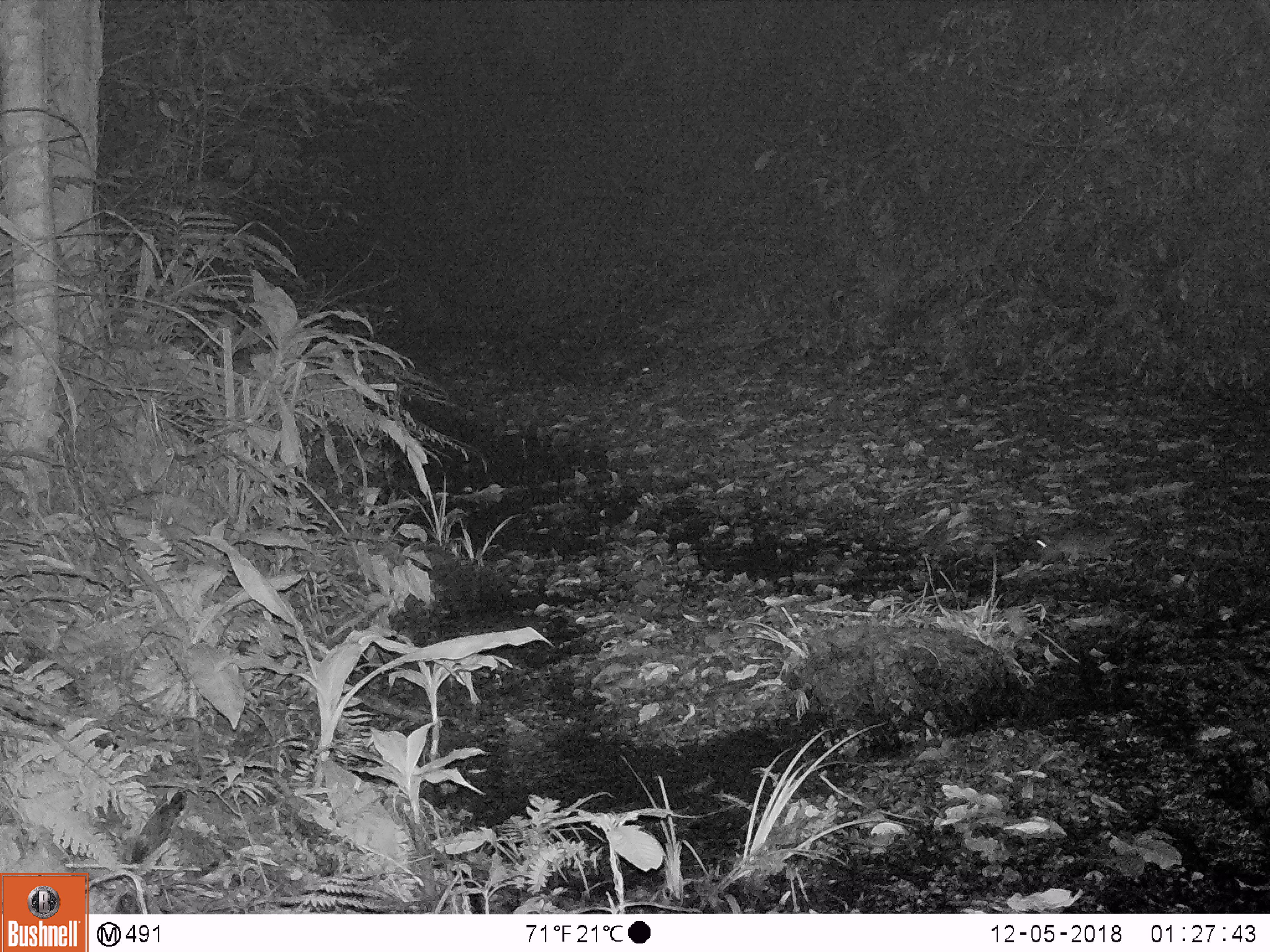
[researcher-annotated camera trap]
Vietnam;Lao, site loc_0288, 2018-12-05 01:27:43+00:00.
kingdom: Animalia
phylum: Chordata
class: Mammalia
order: Carnivora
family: Mustelidae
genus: Melogale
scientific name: Melogale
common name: ferret badger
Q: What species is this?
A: Ferret badger (Melogale).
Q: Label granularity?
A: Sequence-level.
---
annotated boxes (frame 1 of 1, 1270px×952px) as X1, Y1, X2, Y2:
ferret badger: 1034, 523, 1117, 566